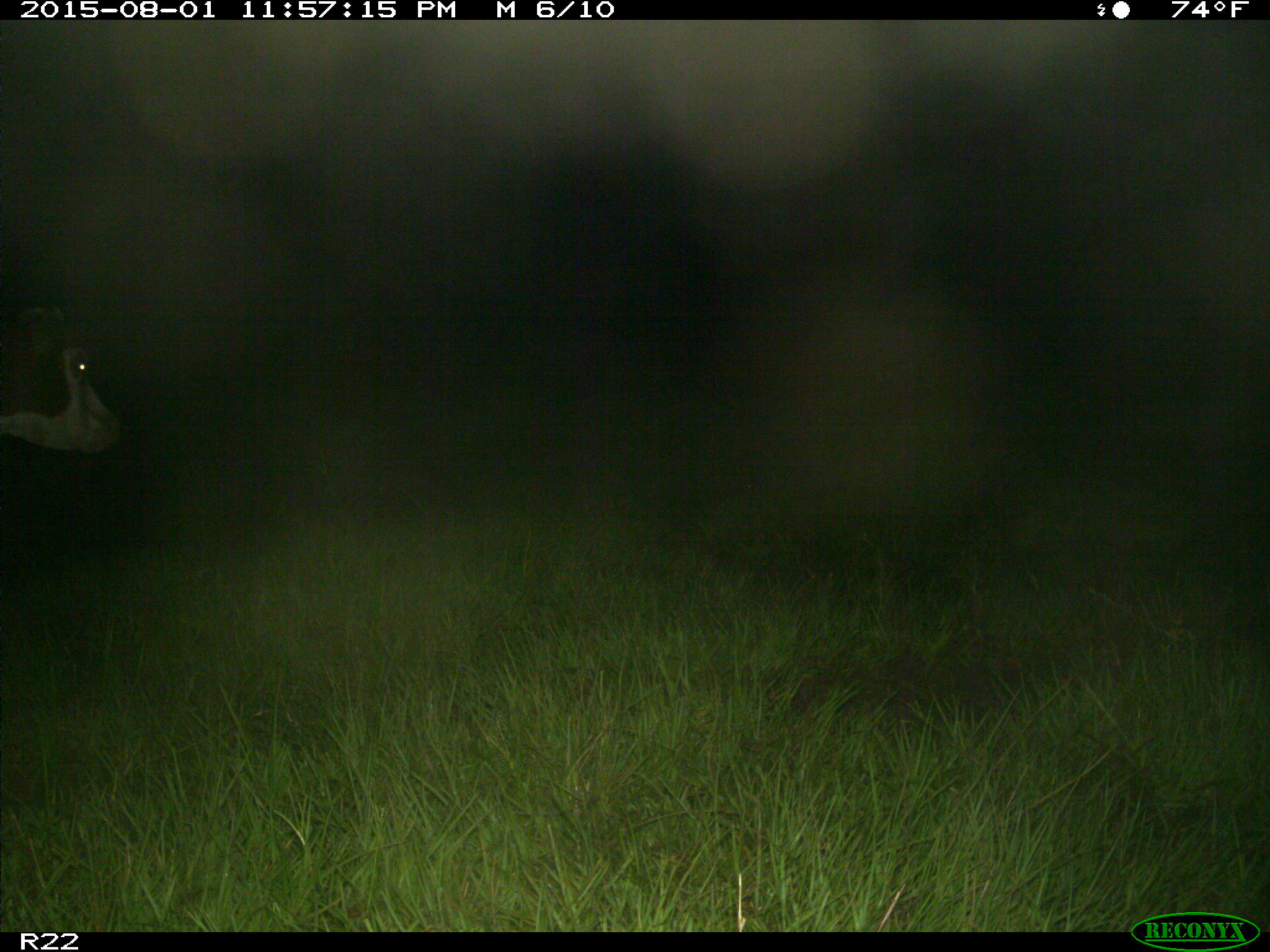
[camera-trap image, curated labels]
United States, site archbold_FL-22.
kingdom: Animalia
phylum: Chordata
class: Mammalia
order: Artiodactyla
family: Bovidae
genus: Bos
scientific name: Bos taurus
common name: domestic cow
Bos taurus (domestic cow).